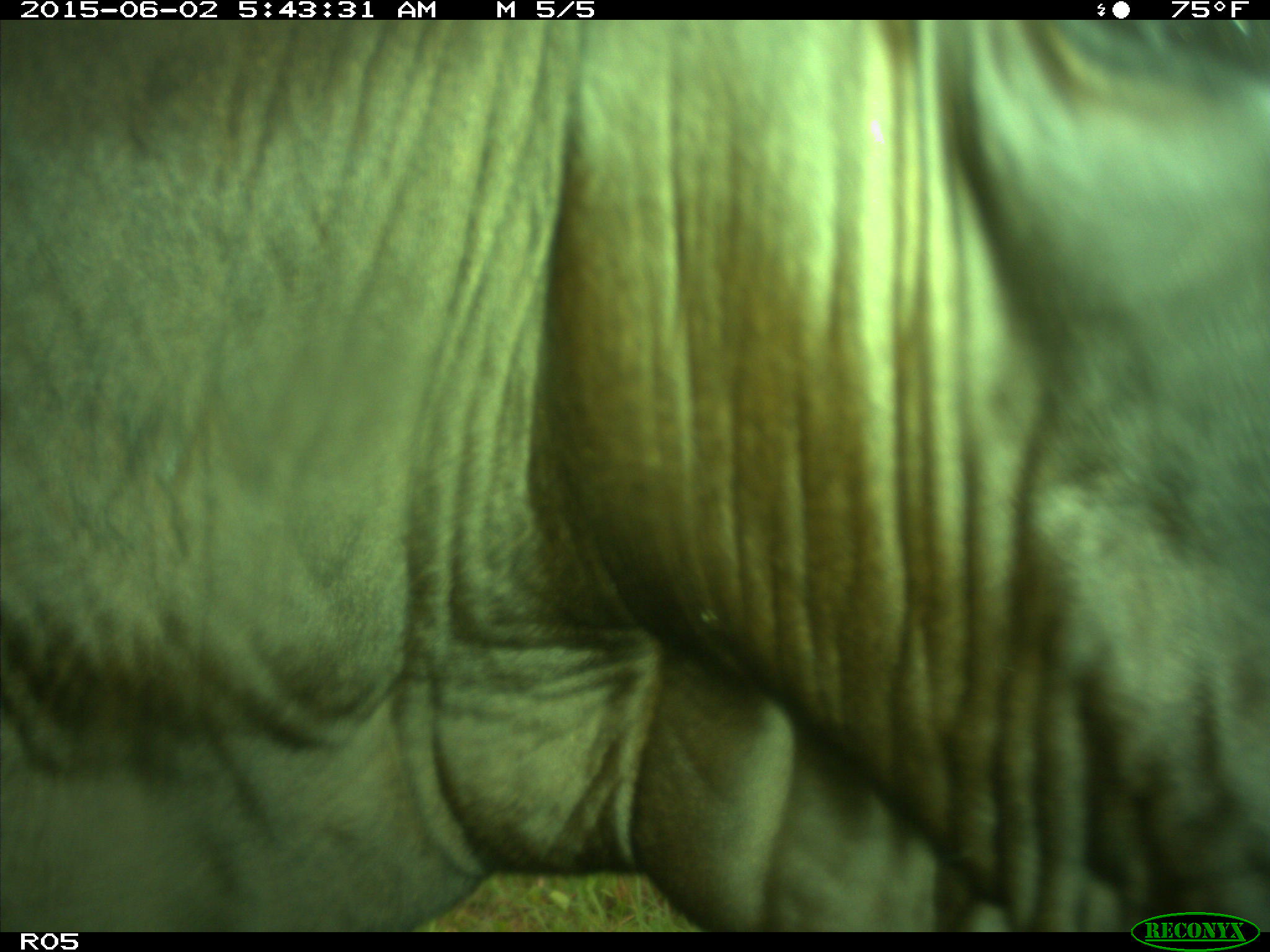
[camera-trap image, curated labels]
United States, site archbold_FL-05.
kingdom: Animalia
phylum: Chordata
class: Mammalia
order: Artiodactyla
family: Bovidae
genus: Bos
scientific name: Bos taurus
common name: domestic cow